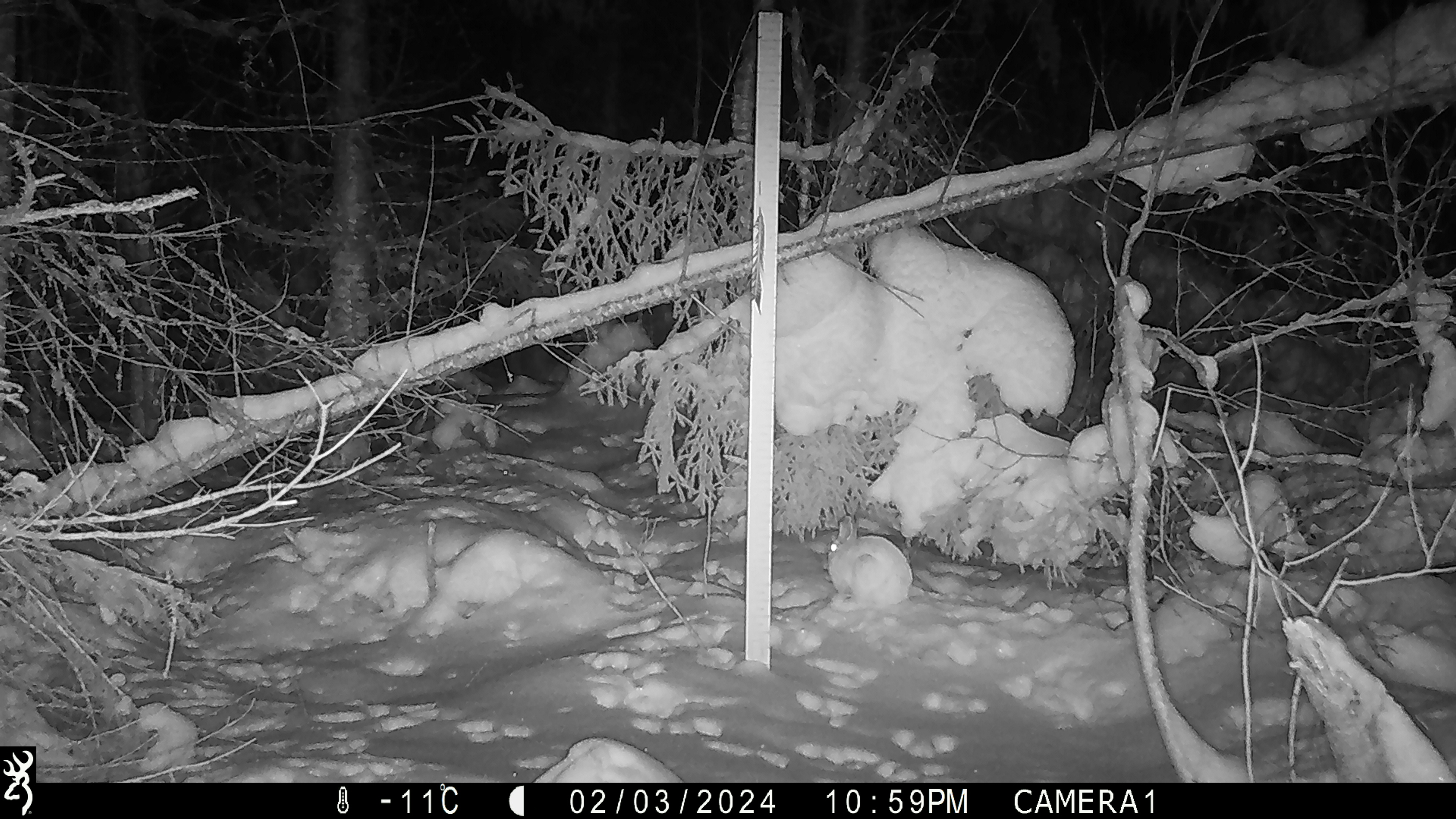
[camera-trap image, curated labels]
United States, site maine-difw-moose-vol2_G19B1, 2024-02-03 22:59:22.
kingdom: Animalia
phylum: Chordata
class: Mammalia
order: Lagomorpha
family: Leporidae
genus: Lepus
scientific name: Lepus americanus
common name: snowshoe hare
Snowshoe hare (Lepus americanus).